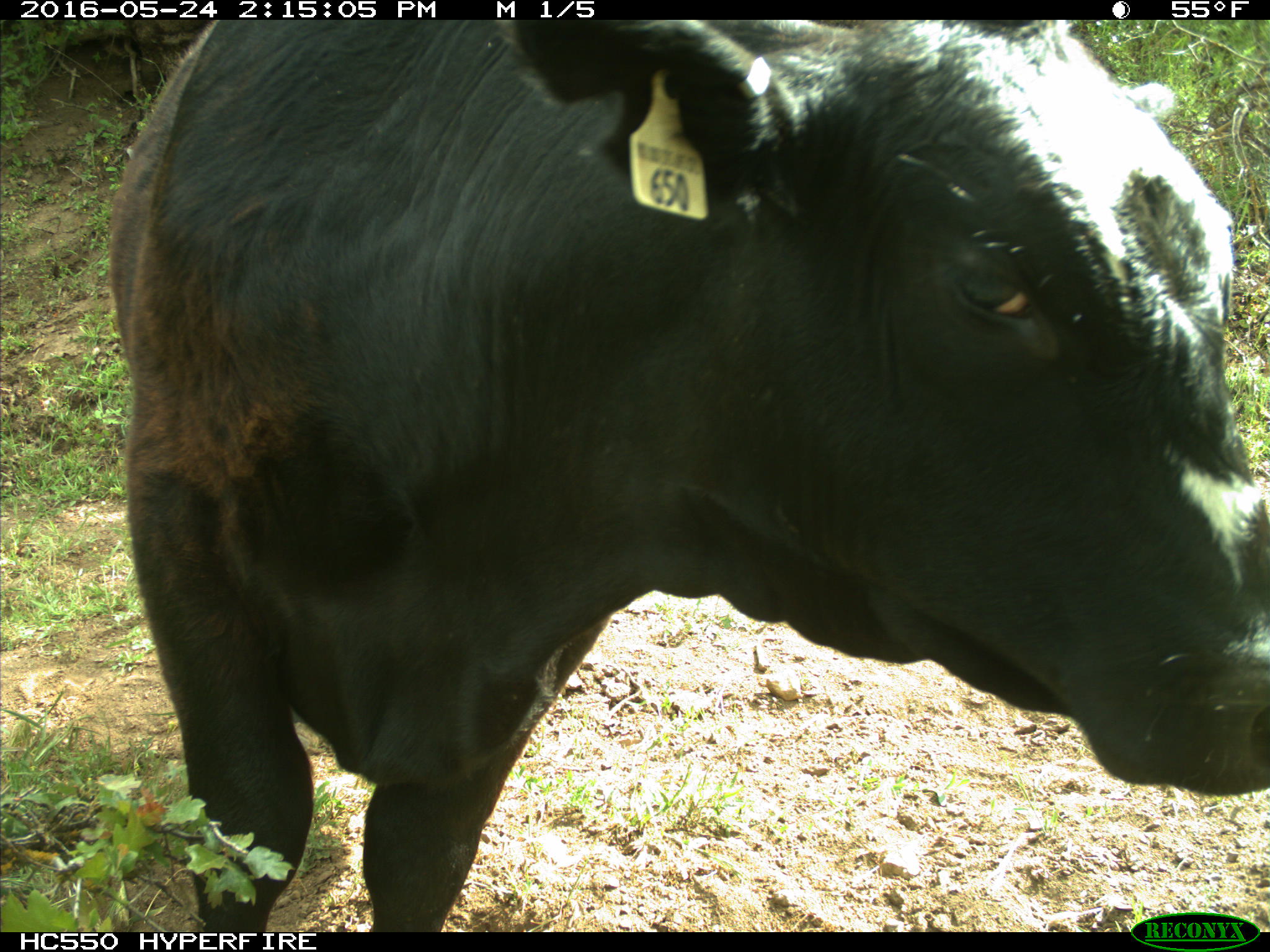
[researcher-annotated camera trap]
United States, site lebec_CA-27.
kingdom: Animalia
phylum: Chordata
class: Mammalia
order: Artiodactyla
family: Bovidae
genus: Bos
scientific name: Bos taurus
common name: domestic cow